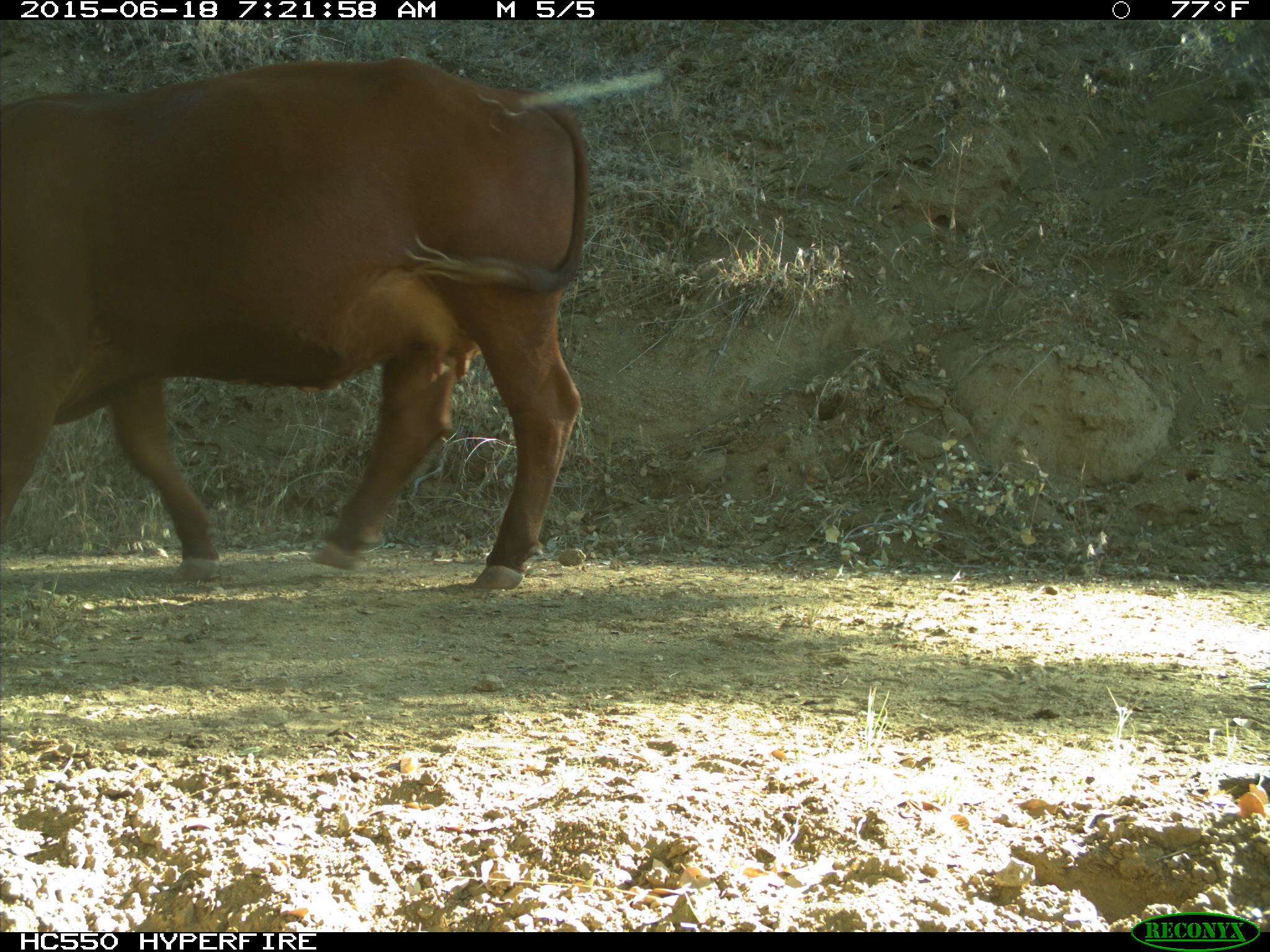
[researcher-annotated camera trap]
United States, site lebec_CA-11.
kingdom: Animalia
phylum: Chordata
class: Mammalia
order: Artiodactyla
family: Bovidae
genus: Bos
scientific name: Bos taurus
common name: domestic cow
Bos taurus (domestic cow).